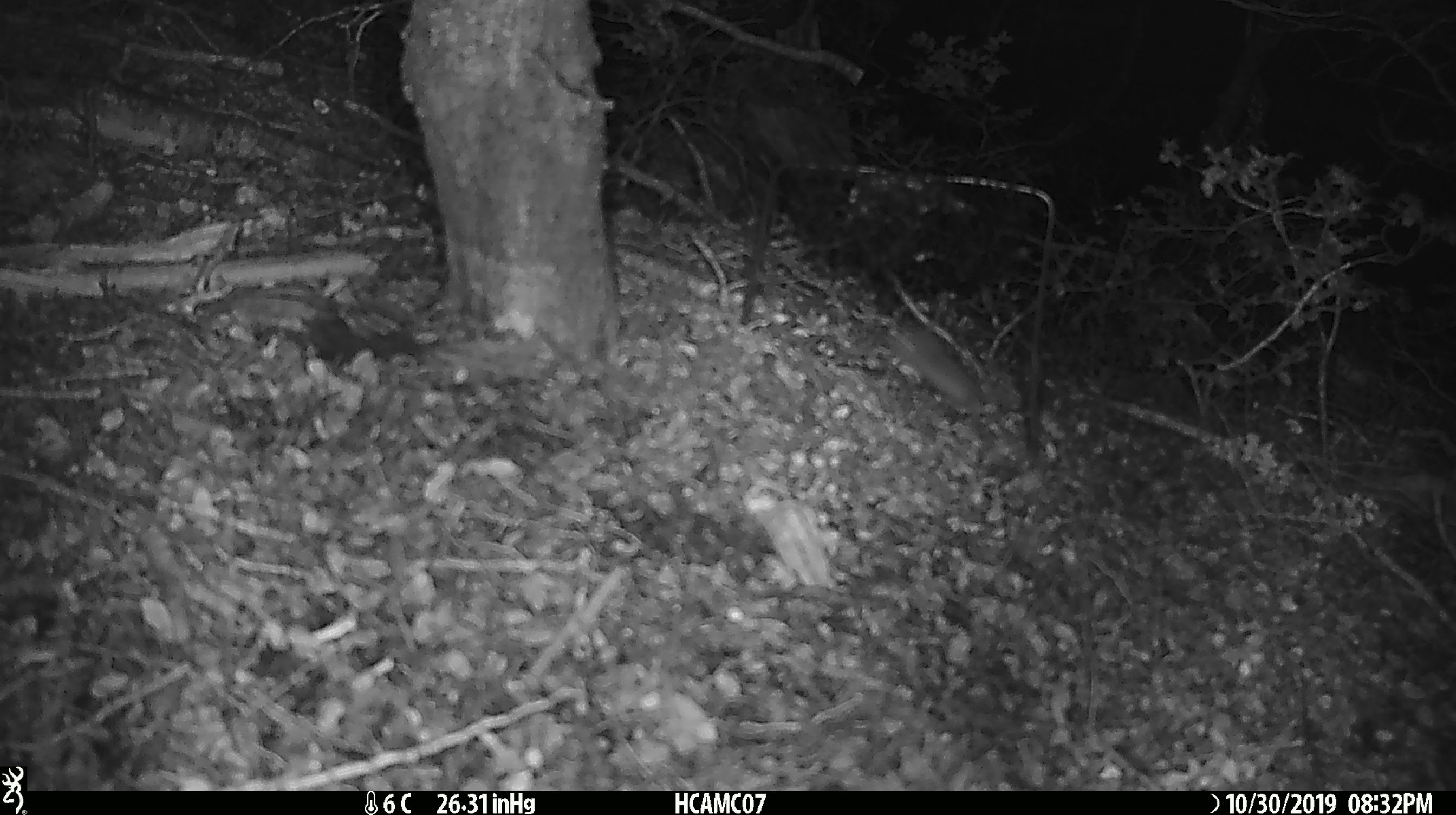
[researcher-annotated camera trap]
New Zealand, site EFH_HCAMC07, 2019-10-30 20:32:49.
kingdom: Animalia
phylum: Chordata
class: Mammalia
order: Rodentia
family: Muridae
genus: Mus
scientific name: Mus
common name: mouse